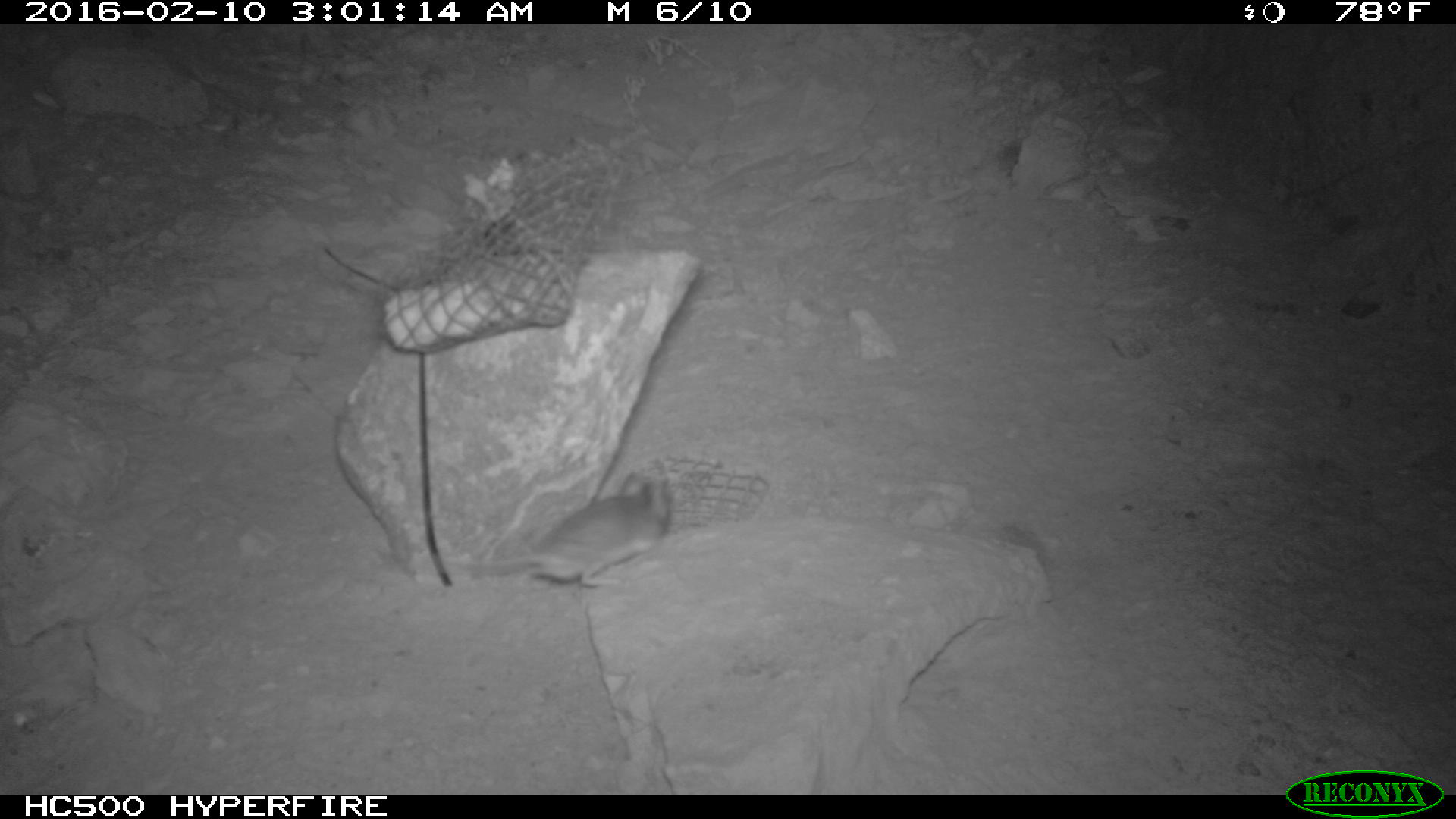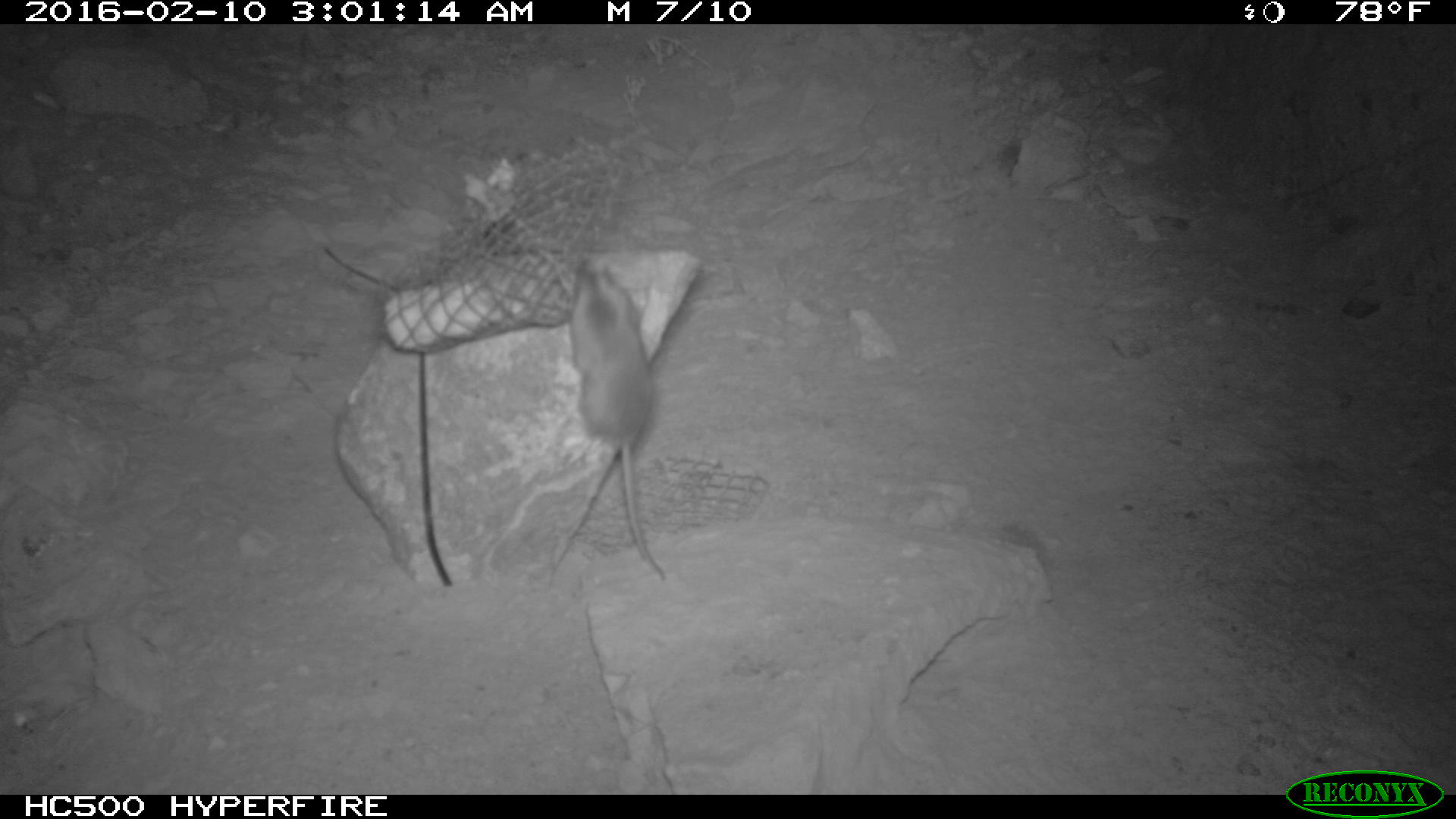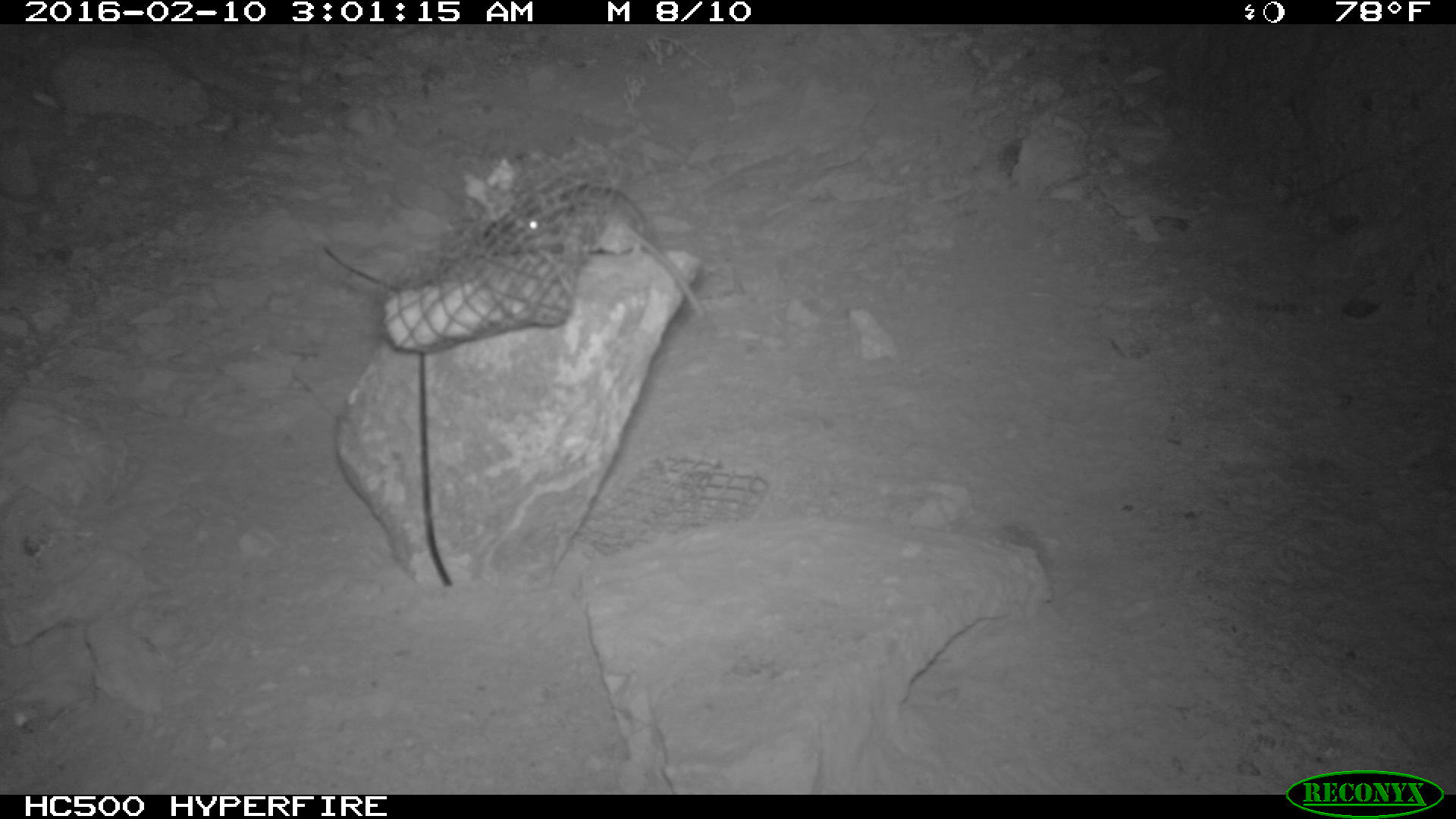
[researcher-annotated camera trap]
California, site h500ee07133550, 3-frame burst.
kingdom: Animalia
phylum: Chordata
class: Mammalia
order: Rodentia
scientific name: Rodentia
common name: rodent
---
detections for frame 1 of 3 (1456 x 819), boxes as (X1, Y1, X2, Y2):
rodent: (417, 472, 672, 586)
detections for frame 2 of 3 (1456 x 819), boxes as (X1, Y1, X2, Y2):
rodent: (566, 261, 664, 580)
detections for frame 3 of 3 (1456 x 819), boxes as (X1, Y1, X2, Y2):
rodent: (490, 186, 704, 318)